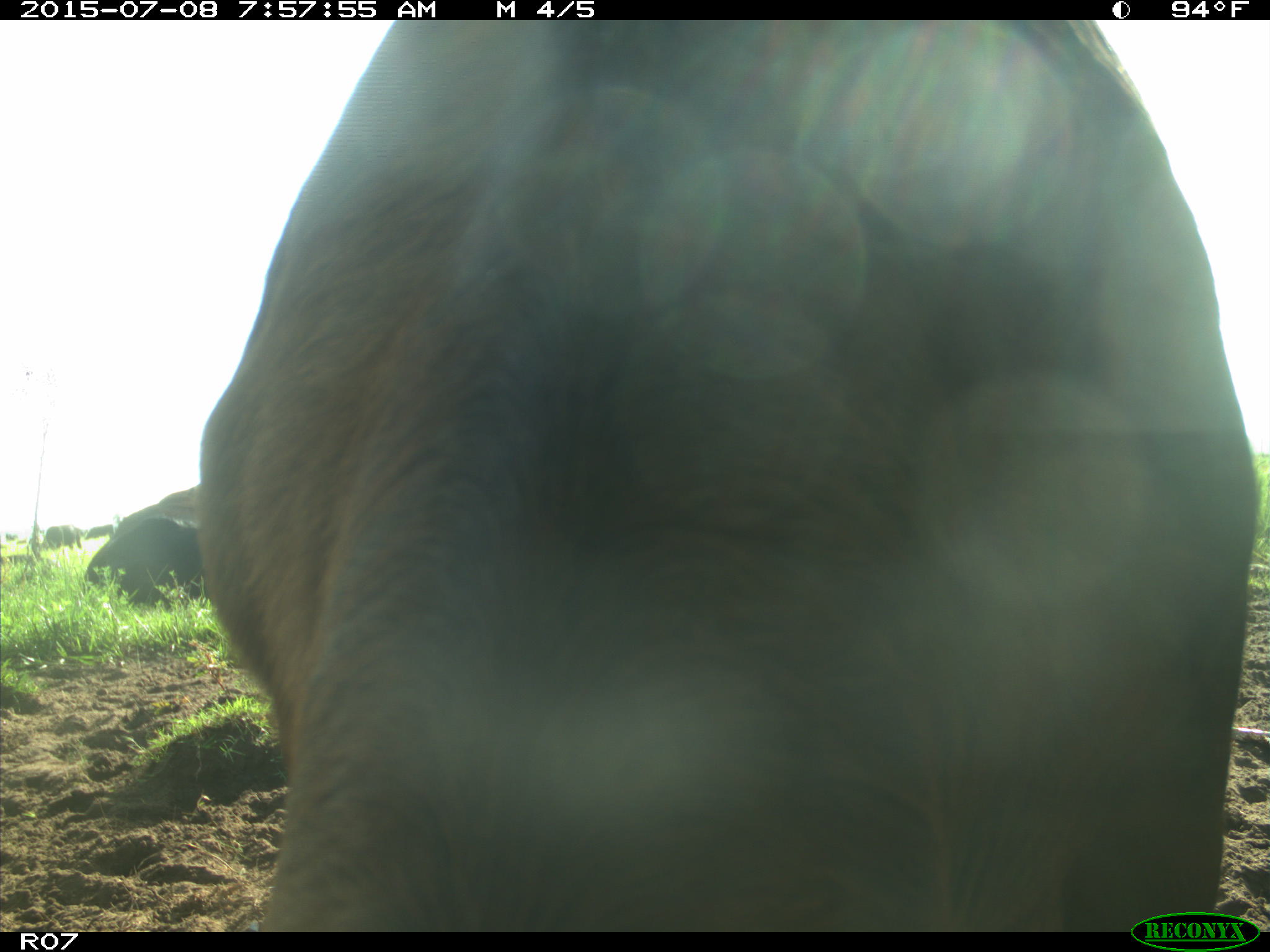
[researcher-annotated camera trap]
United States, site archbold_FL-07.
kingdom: Animalia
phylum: Chordata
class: Mammalia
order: Artiodactyla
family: Bovidae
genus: Bos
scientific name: Bos taurus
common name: domestic cow